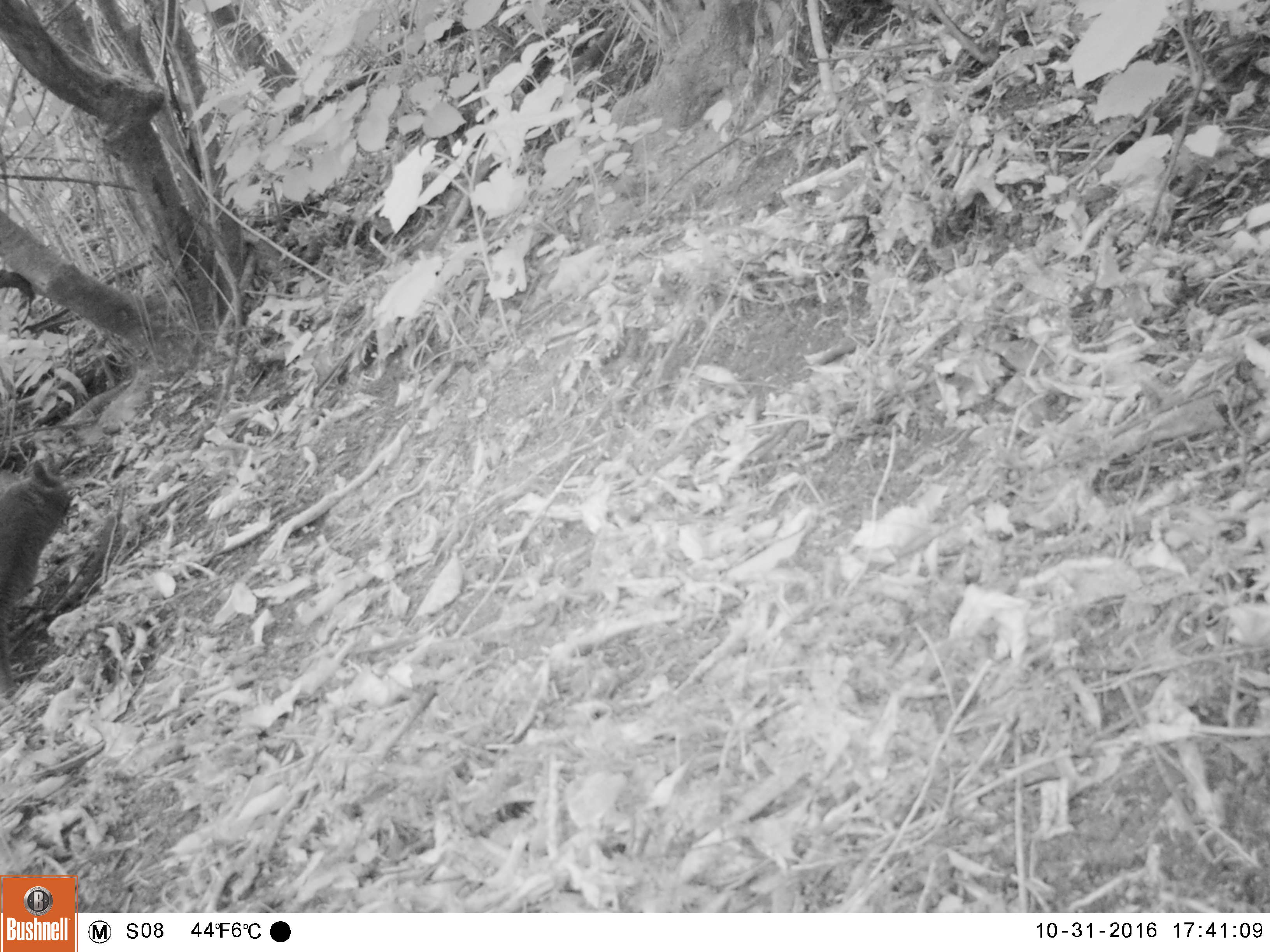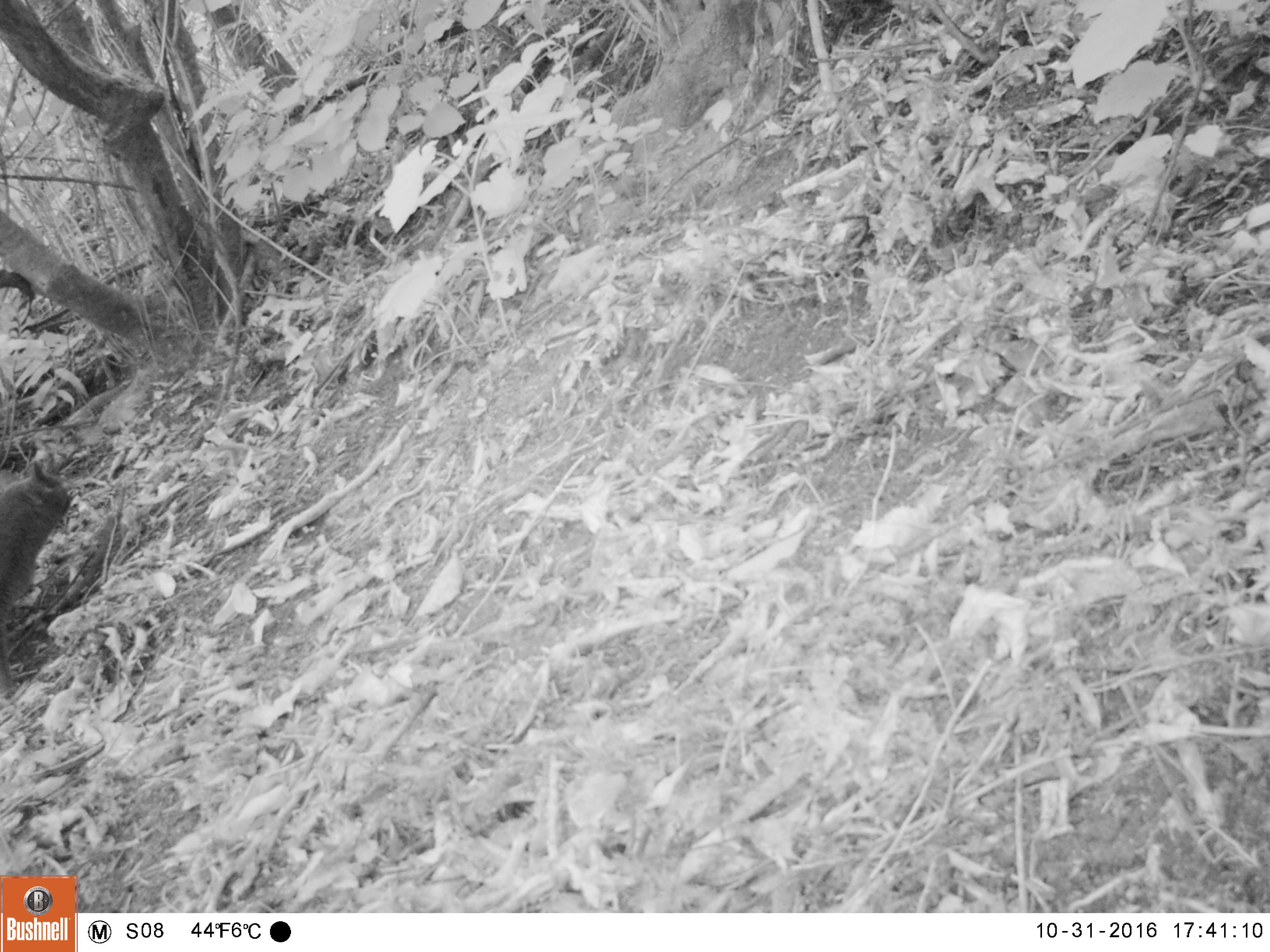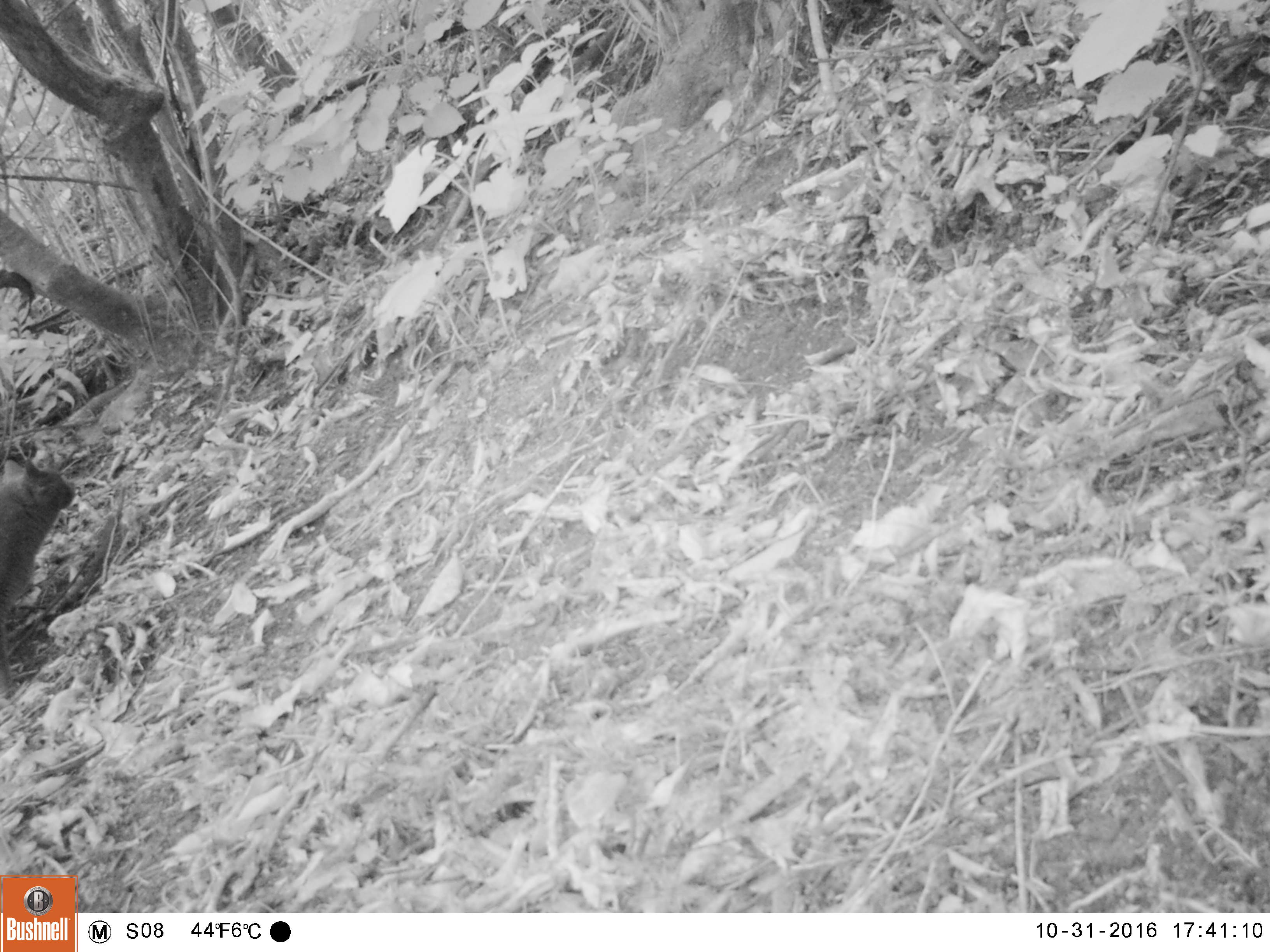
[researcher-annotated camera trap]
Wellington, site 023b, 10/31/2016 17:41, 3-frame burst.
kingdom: Animalia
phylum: Chordata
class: Mammalia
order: Carnivora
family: Felidae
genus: Felis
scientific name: Felis catus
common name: cat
Cat (Felis catus).